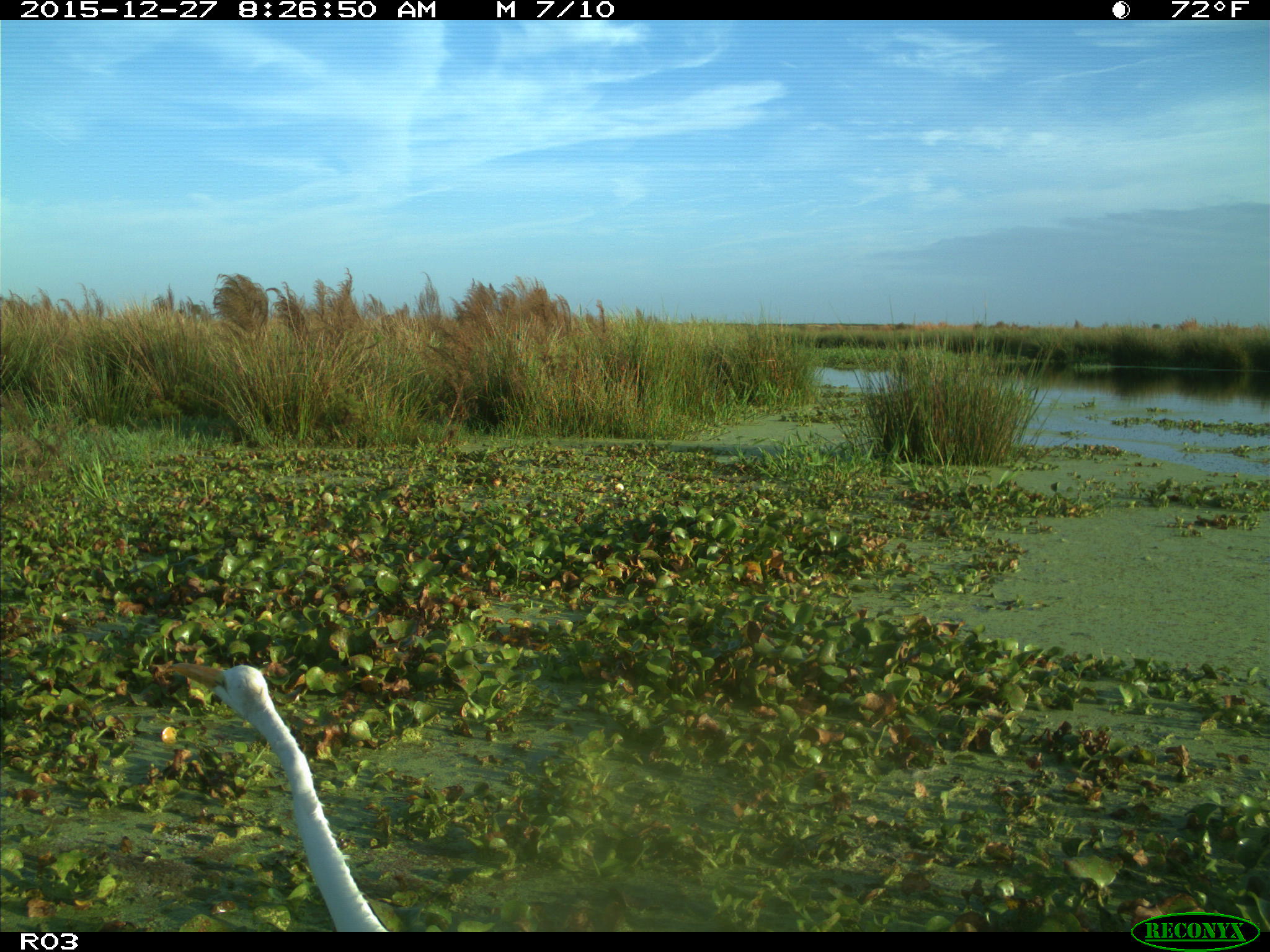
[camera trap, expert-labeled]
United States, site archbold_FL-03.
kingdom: Animalia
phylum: Chordata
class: Aves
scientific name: Aves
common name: birds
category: unidentified bird